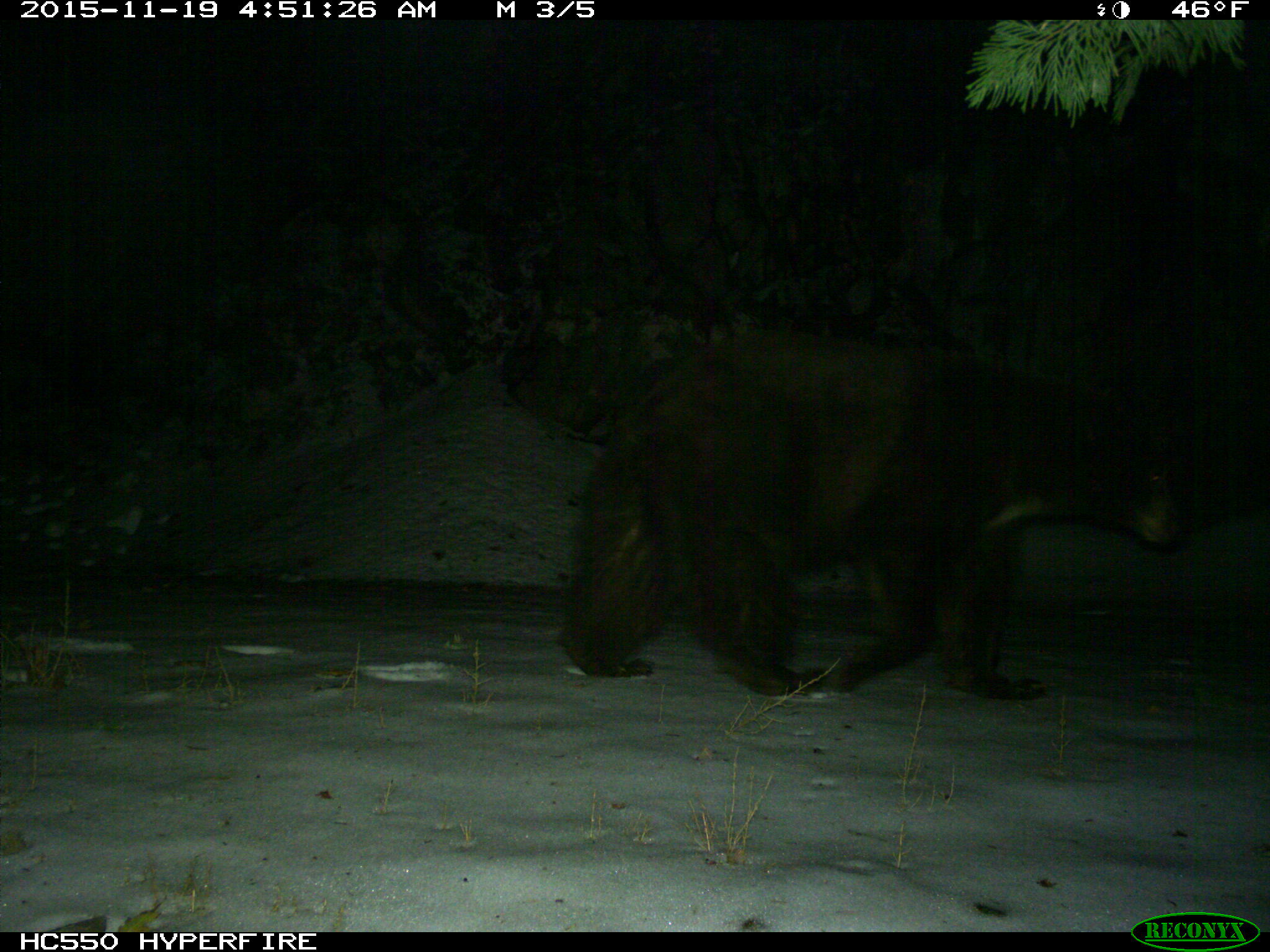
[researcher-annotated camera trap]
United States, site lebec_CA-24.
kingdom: Animalia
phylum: Chordata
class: Mammalia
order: Carnivora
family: Ursidae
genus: Ursus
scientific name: Ursus americanus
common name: american black bear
Ursus americanus (american black bear).